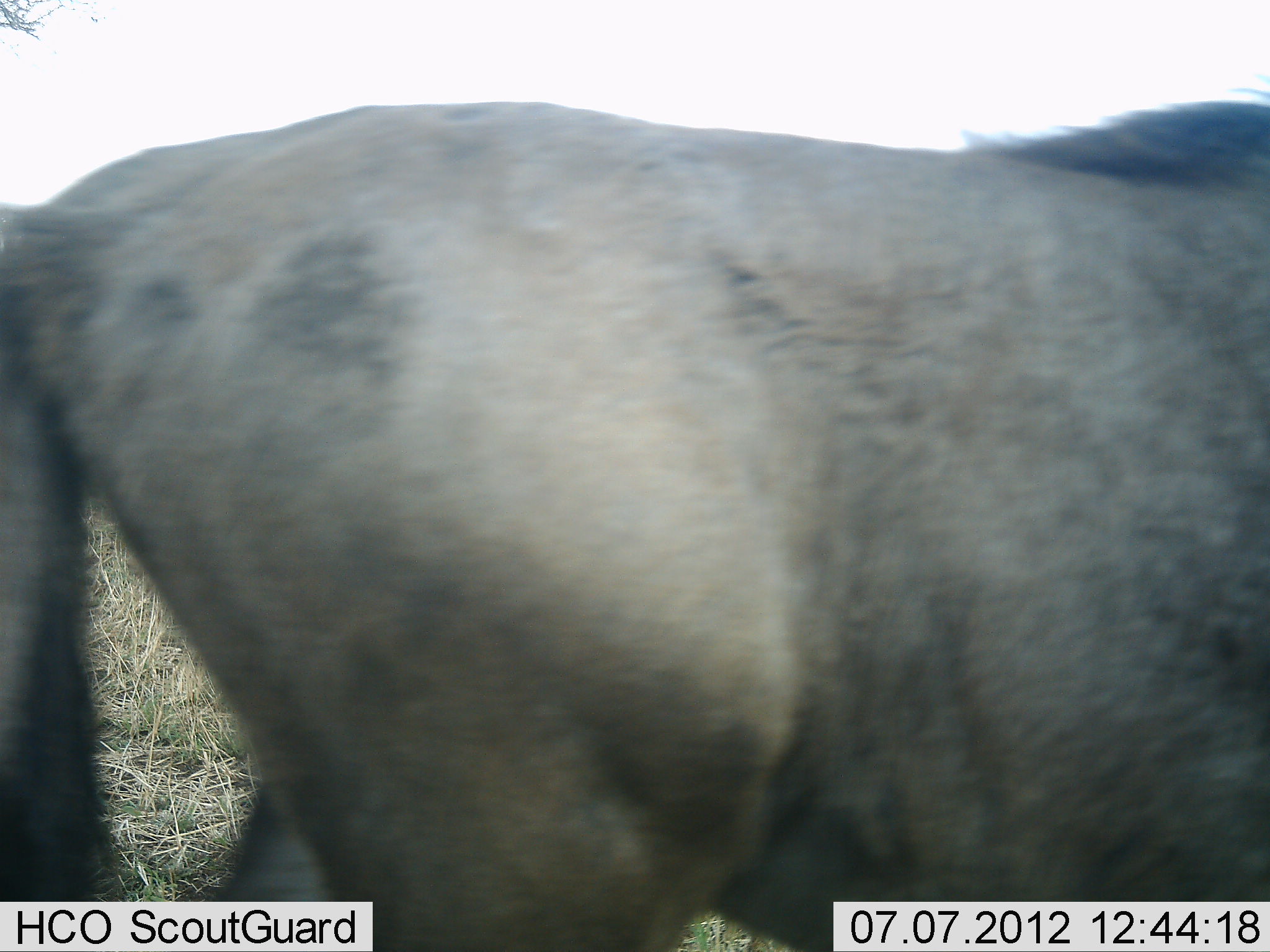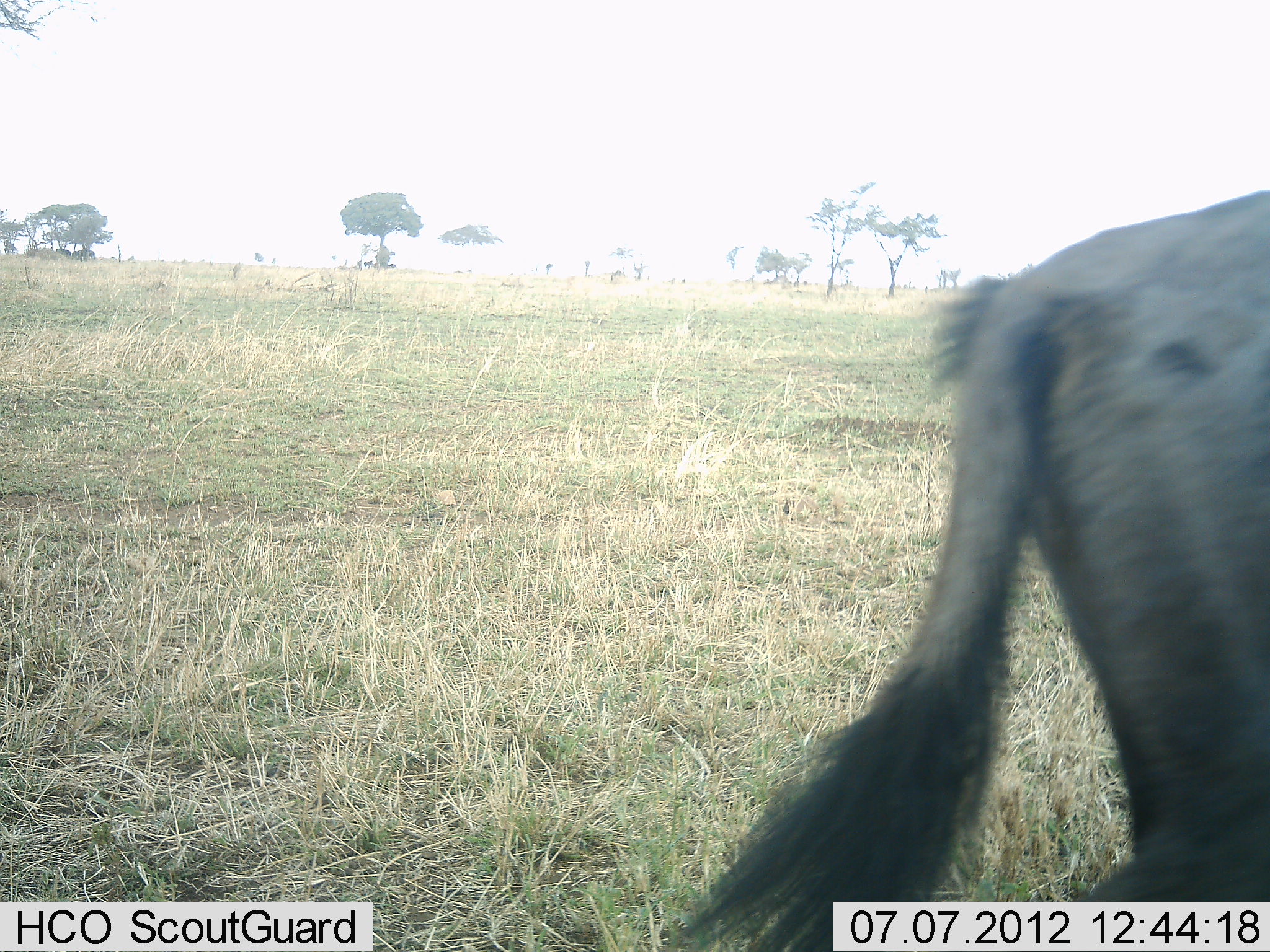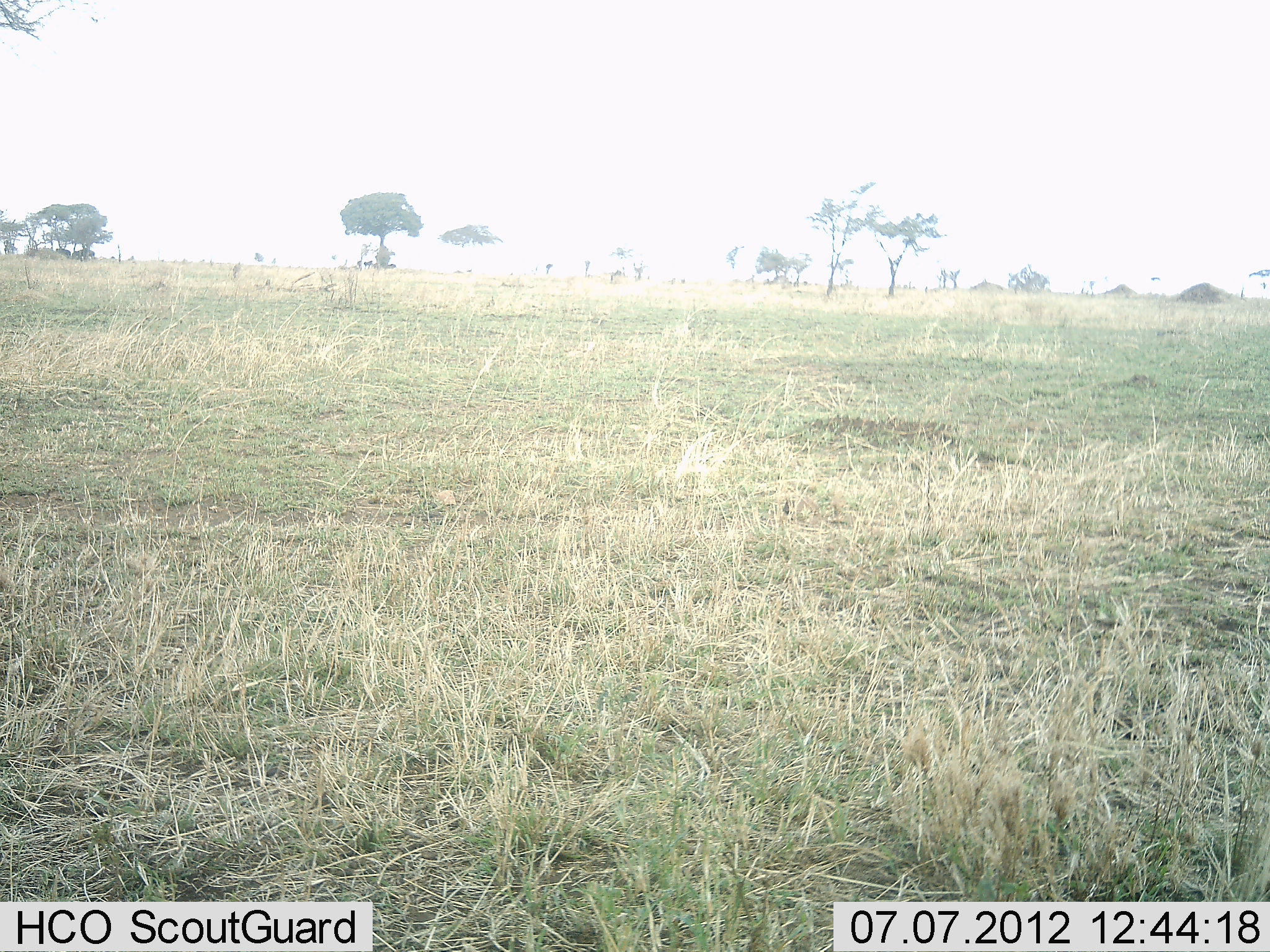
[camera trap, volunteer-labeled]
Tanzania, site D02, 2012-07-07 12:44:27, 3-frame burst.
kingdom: Animalia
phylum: Chordata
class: Mammalia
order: Artiodactyla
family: Bovidae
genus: Connochaetes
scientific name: Connochaetes taurinus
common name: blue wildebeest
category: wildebeest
Wildebeest (blue wildebeest) (Connochaetes taurinus), count 1. Behavior (volunteer vote fractions): standing 0%, resting 0%, moving 100%, interacting 0%. Young present (vote fraction): 0%. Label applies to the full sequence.